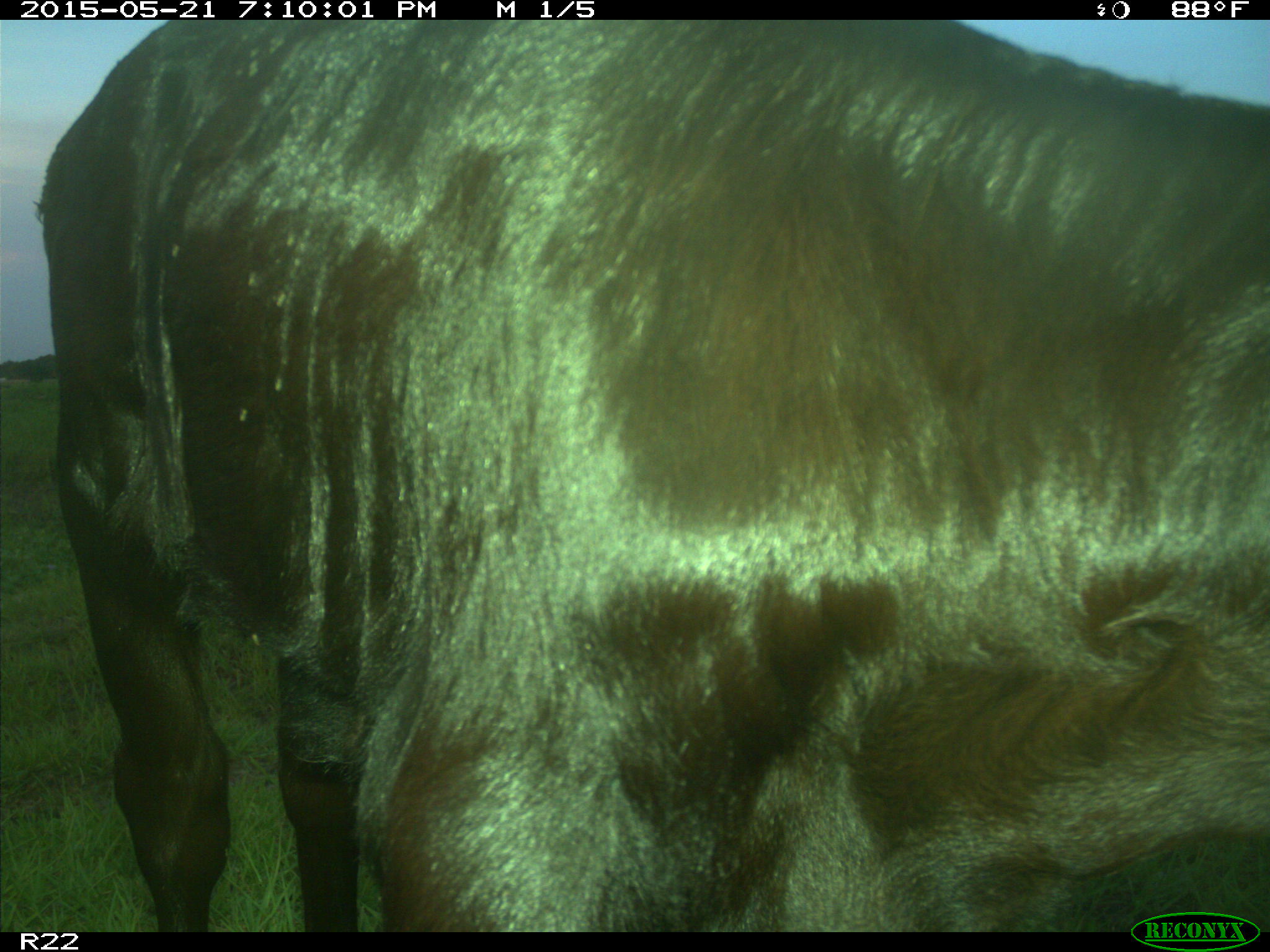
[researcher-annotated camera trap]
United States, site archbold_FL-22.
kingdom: Animalia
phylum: Chordata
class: Mammalia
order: Artiodactyla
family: Bovidae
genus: Bos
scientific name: Bos taurus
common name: domestic cow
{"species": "Bos taurus (domestic cow)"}